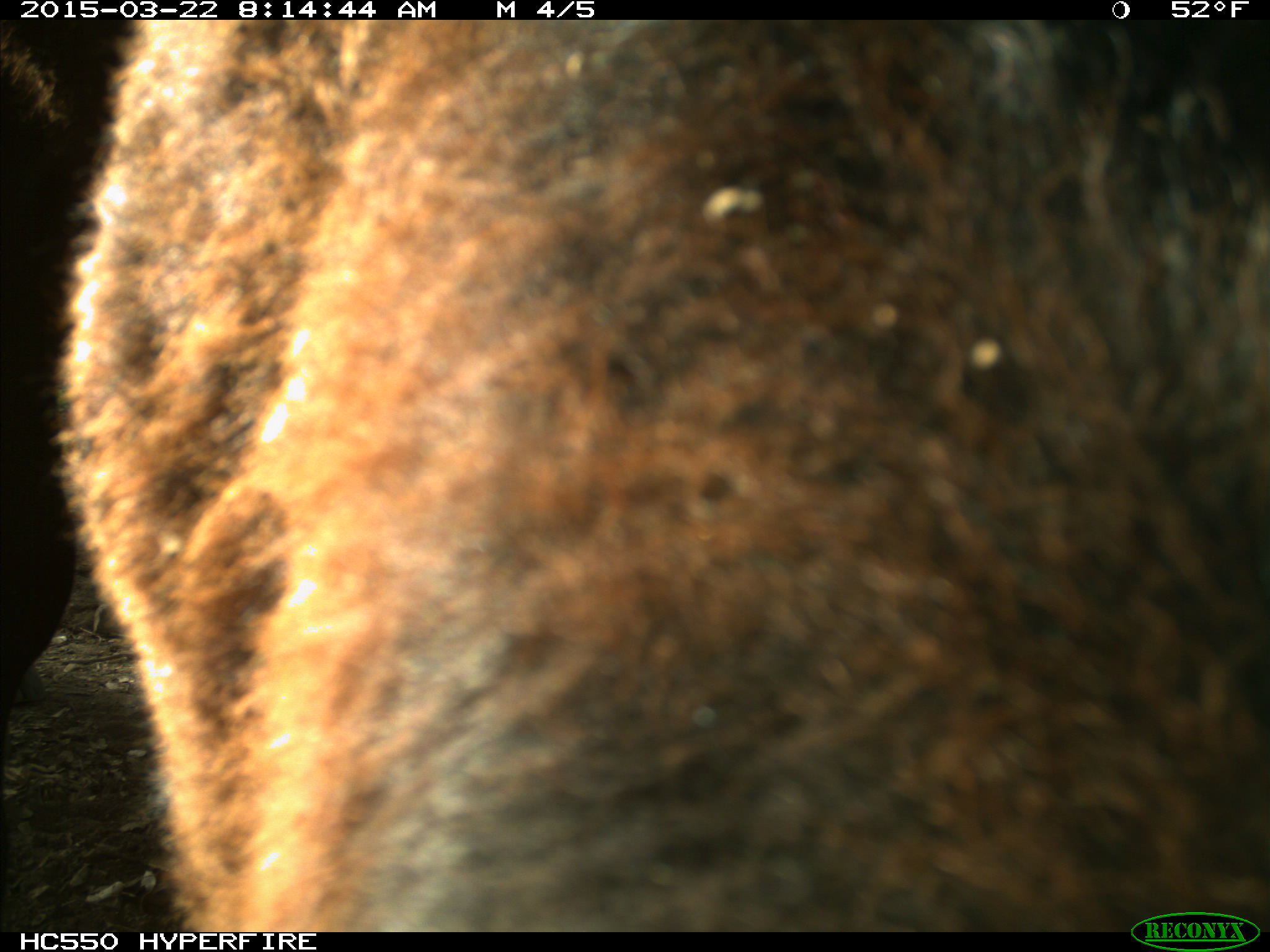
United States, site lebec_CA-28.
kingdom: Animalia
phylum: Chordata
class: Mammalia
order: Artiodactyla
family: Bovidae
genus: Bos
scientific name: Bos taurus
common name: domestic cow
Bos taurus (domestic cow).